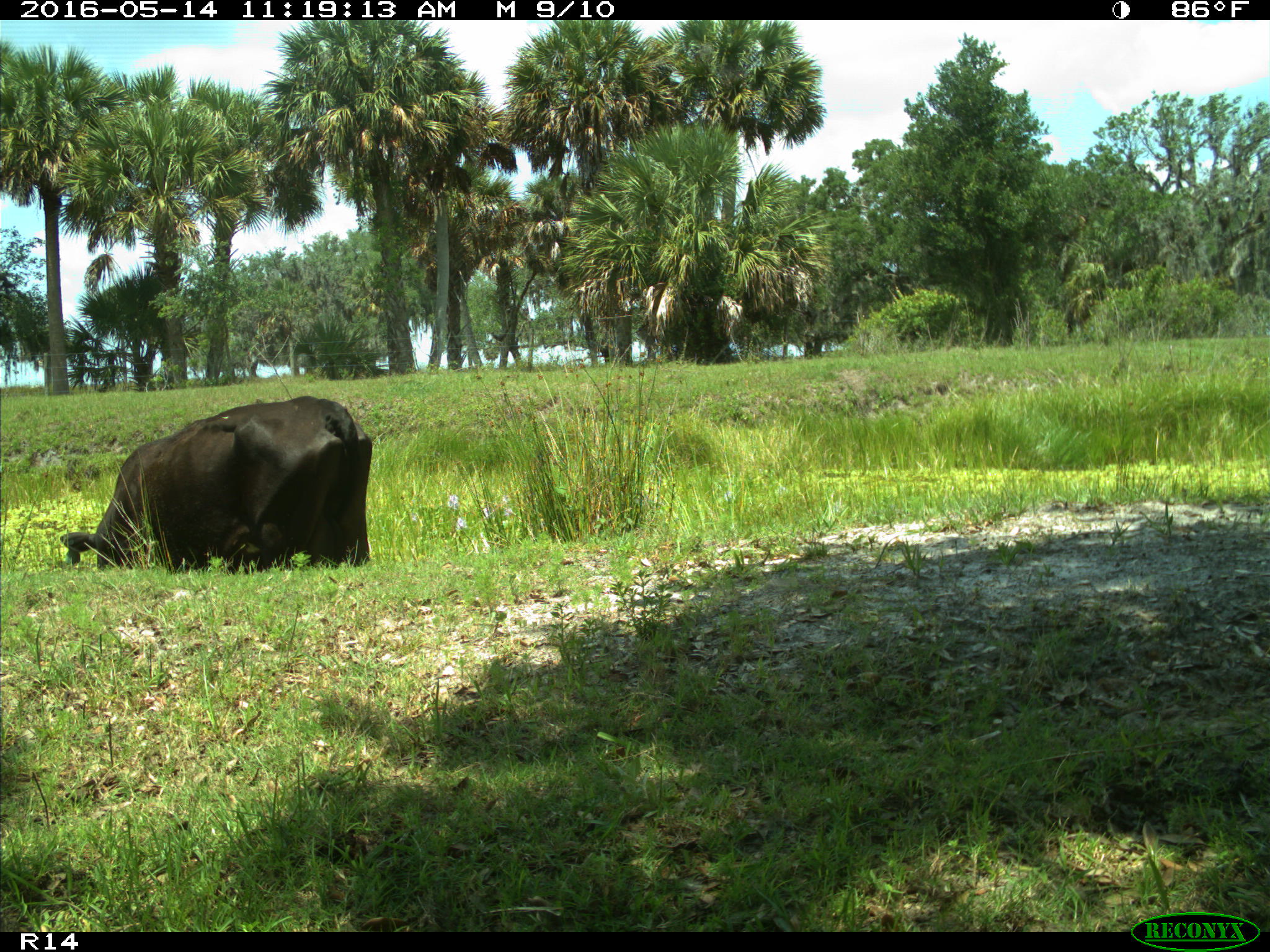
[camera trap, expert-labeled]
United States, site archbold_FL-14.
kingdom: Animalia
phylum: Chordata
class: Mammalia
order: Artiodactyla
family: Bovidae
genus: Bos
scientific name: Bos taurus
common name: domestic cow